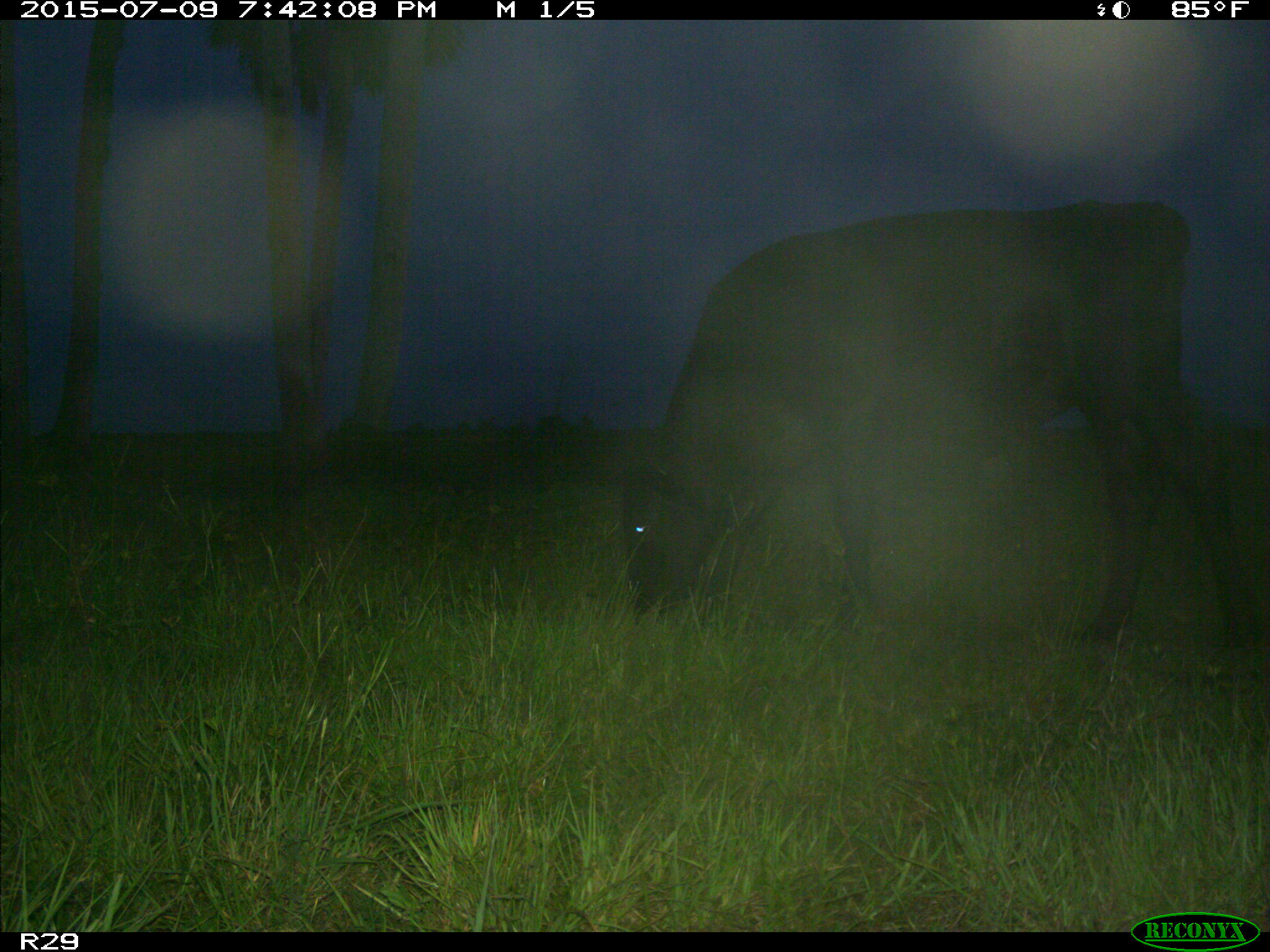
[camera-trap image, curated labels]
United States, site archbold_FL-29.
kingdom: Animalia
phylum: Chordata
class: Mammalia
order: Artiodactyla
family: Bovidae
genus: Bos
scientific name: Bos taurus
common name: domestic cow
Bos taurus (domestic cow).